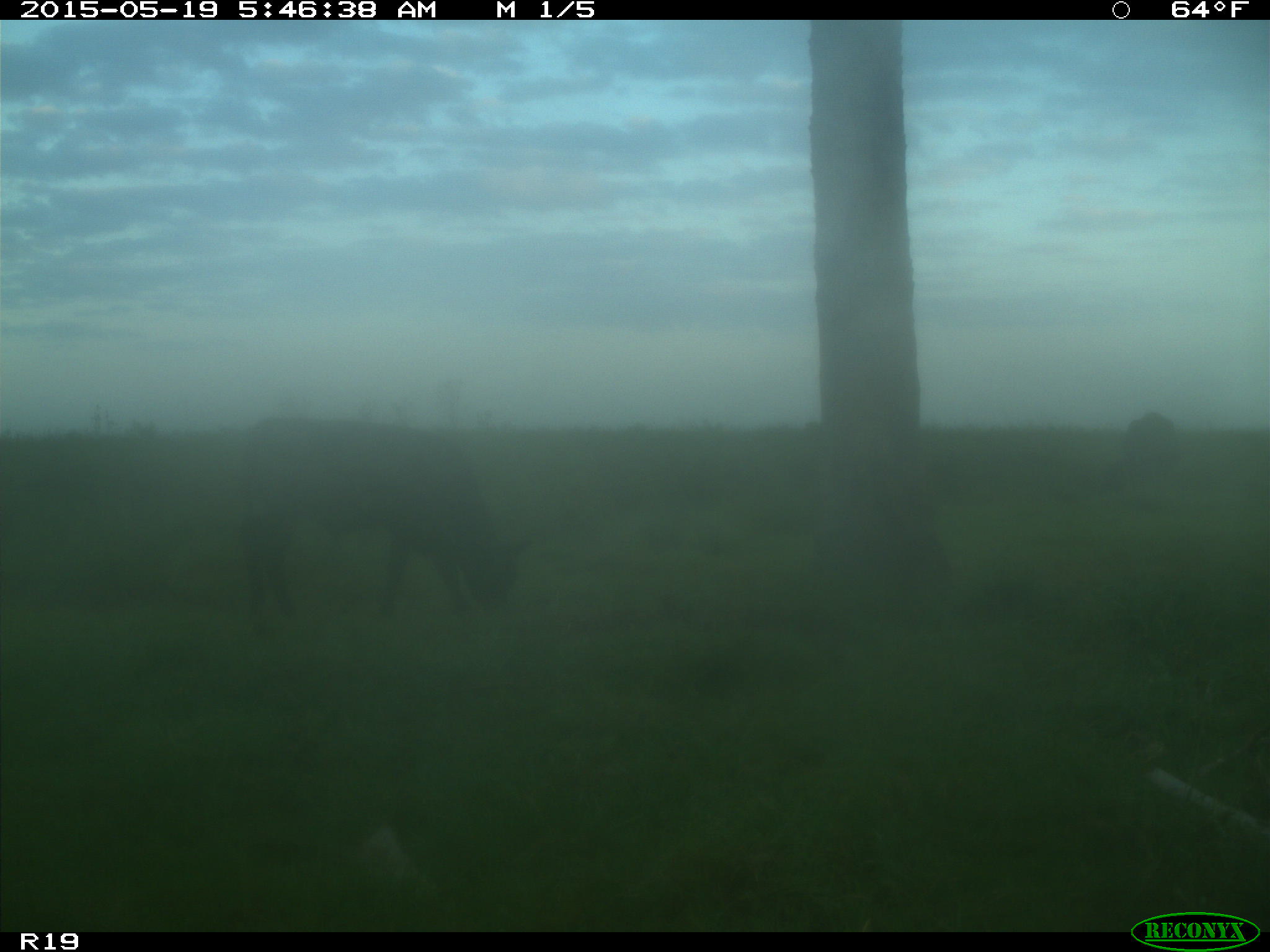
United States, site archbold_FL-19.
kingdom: Animalia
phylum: Chordata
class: Mammalia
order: Artiodactyla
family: Bovidae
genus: Bos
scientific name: Bos taurus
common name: domestic cow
Bos taurus (domestic cow).